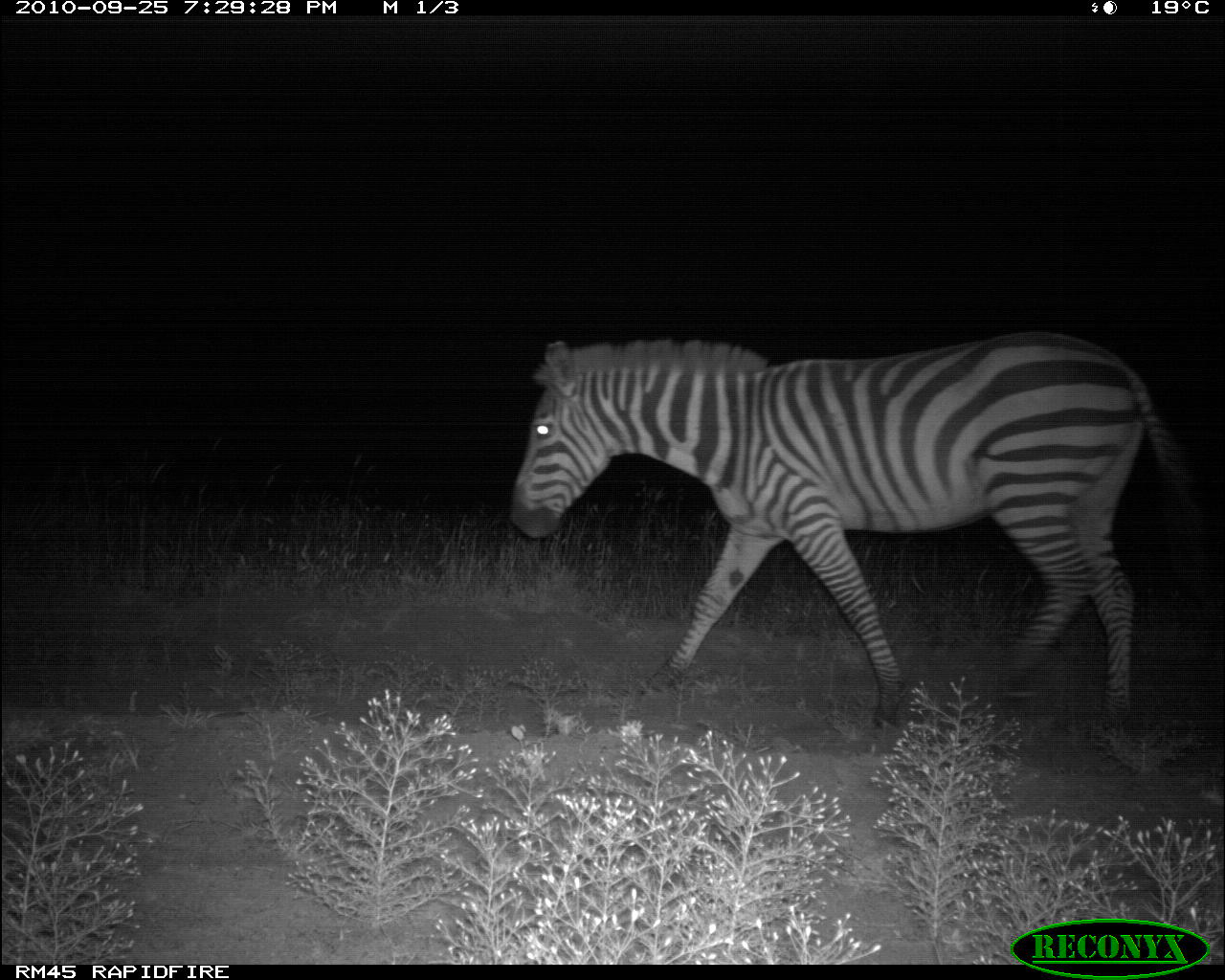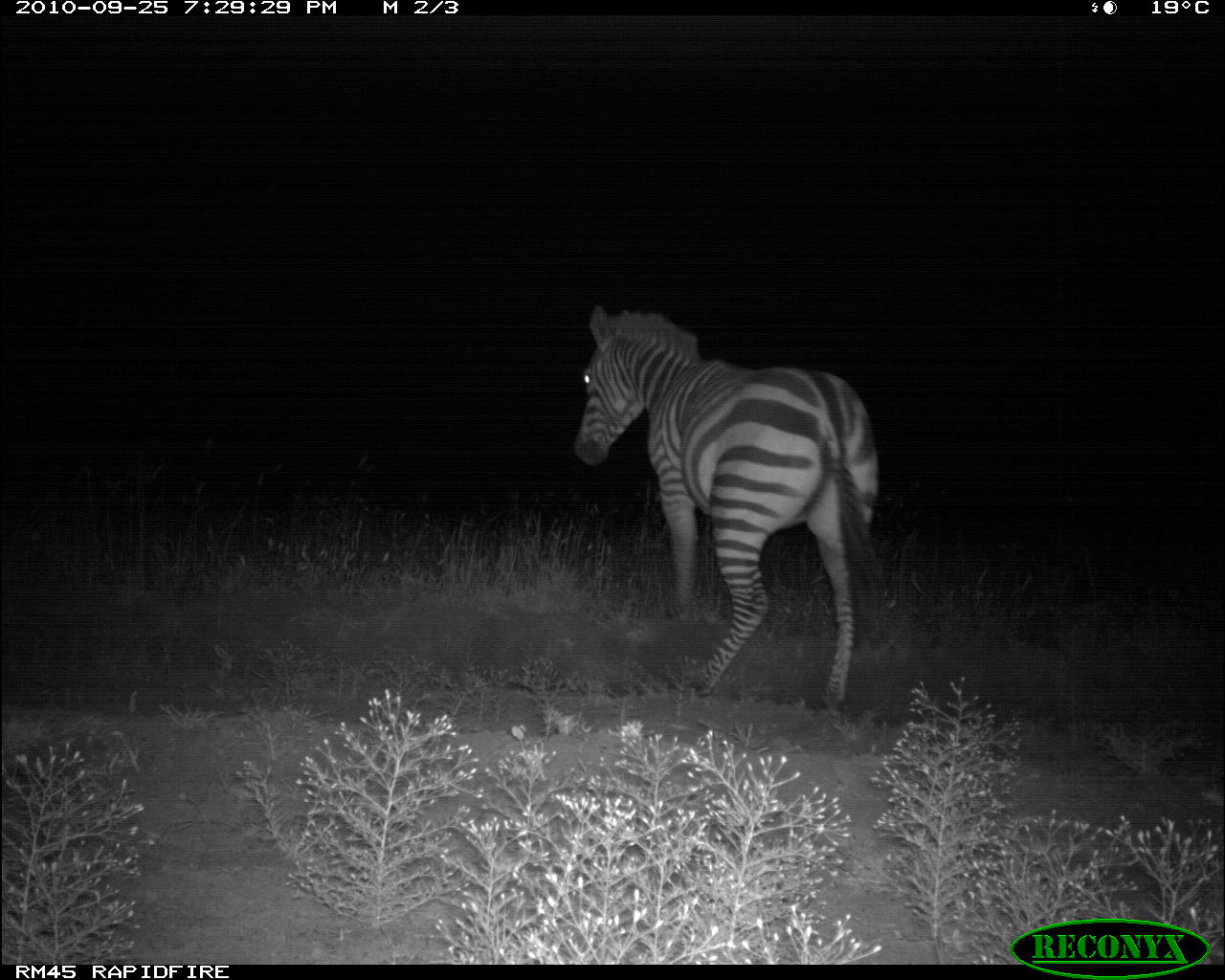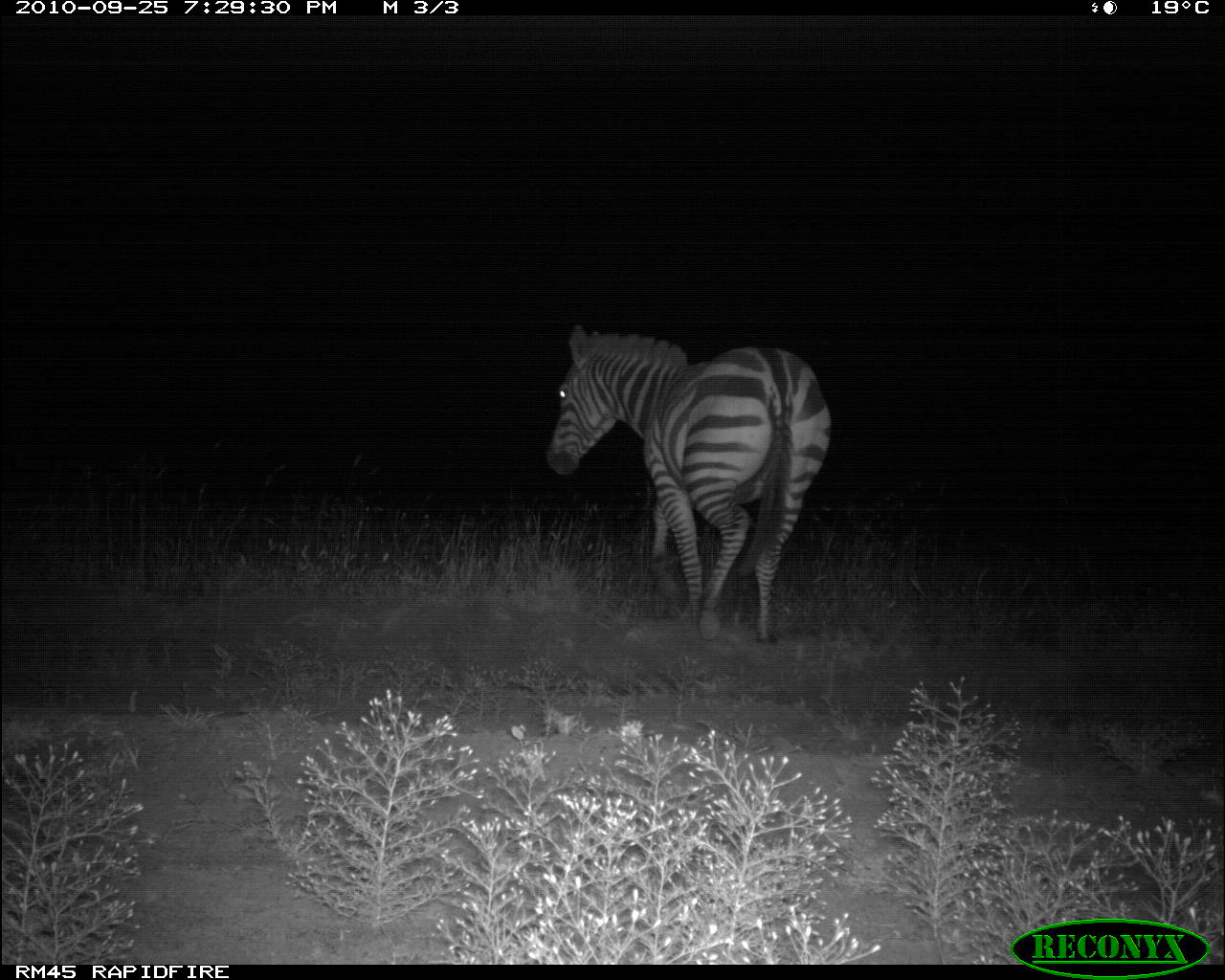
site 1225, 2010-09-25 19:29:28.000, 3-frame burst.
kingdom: Animalia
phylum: Chordata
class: Mammalia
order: Perissodactyla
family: Equidae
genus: Equus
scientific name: Equus quagga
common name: plains zebra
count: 1